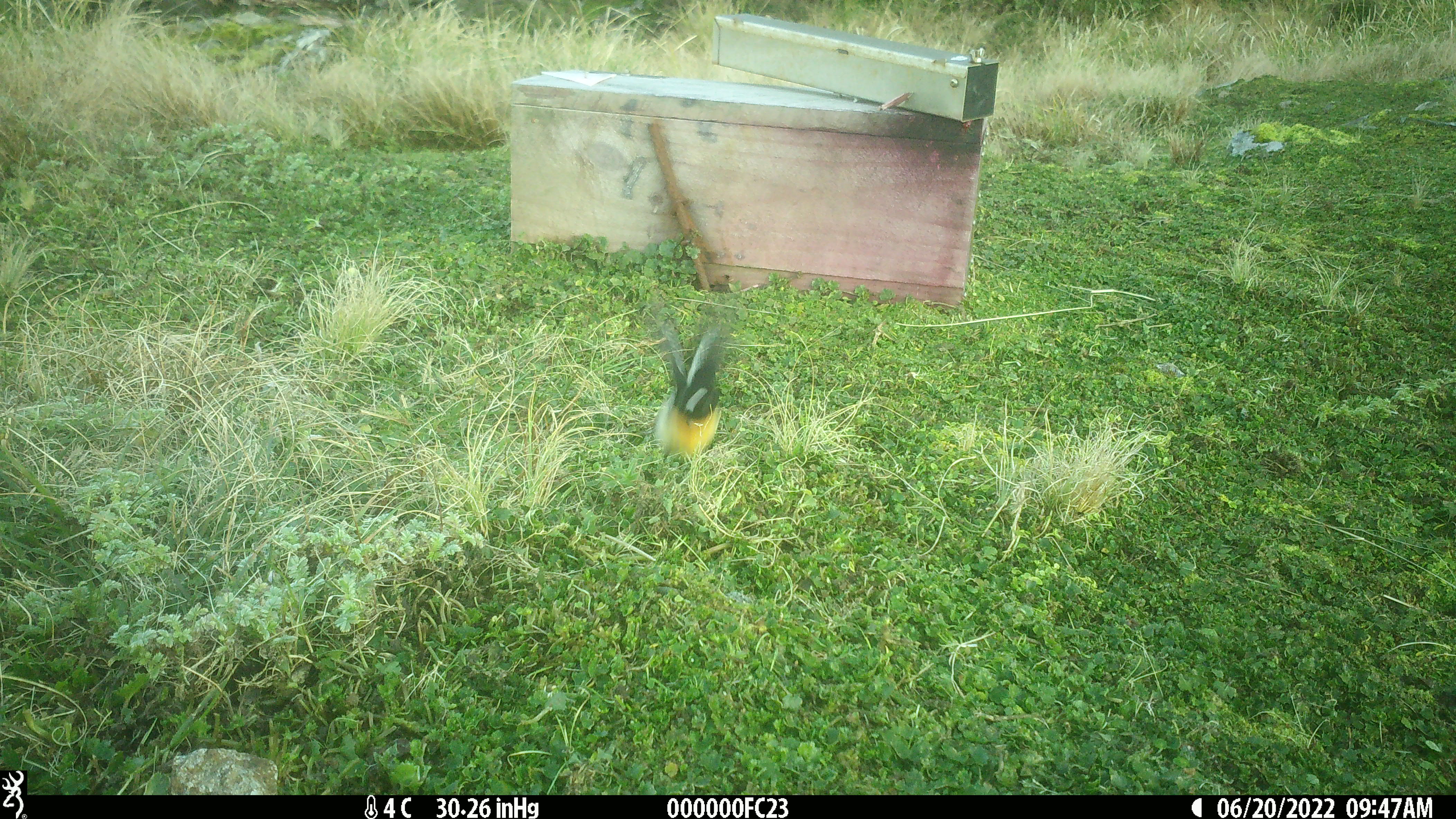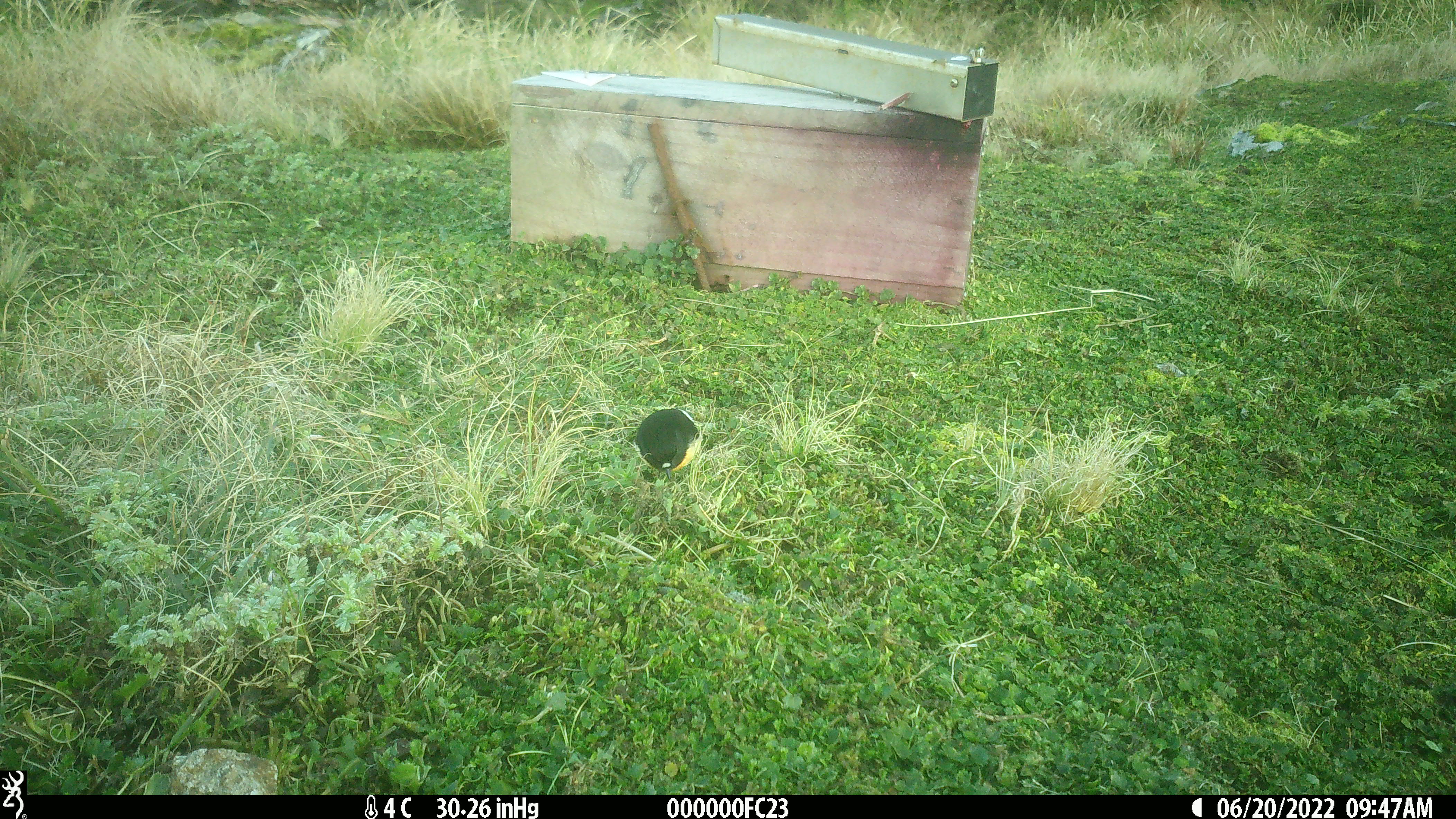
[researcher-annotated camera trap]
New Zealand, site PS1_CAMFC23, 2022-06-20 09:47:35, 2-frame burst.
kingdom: Animalia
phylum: Chordata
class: Aves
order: Passeriformes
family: Petroicidae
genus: Petroica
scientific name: Petroica macrocephala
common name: tomtit